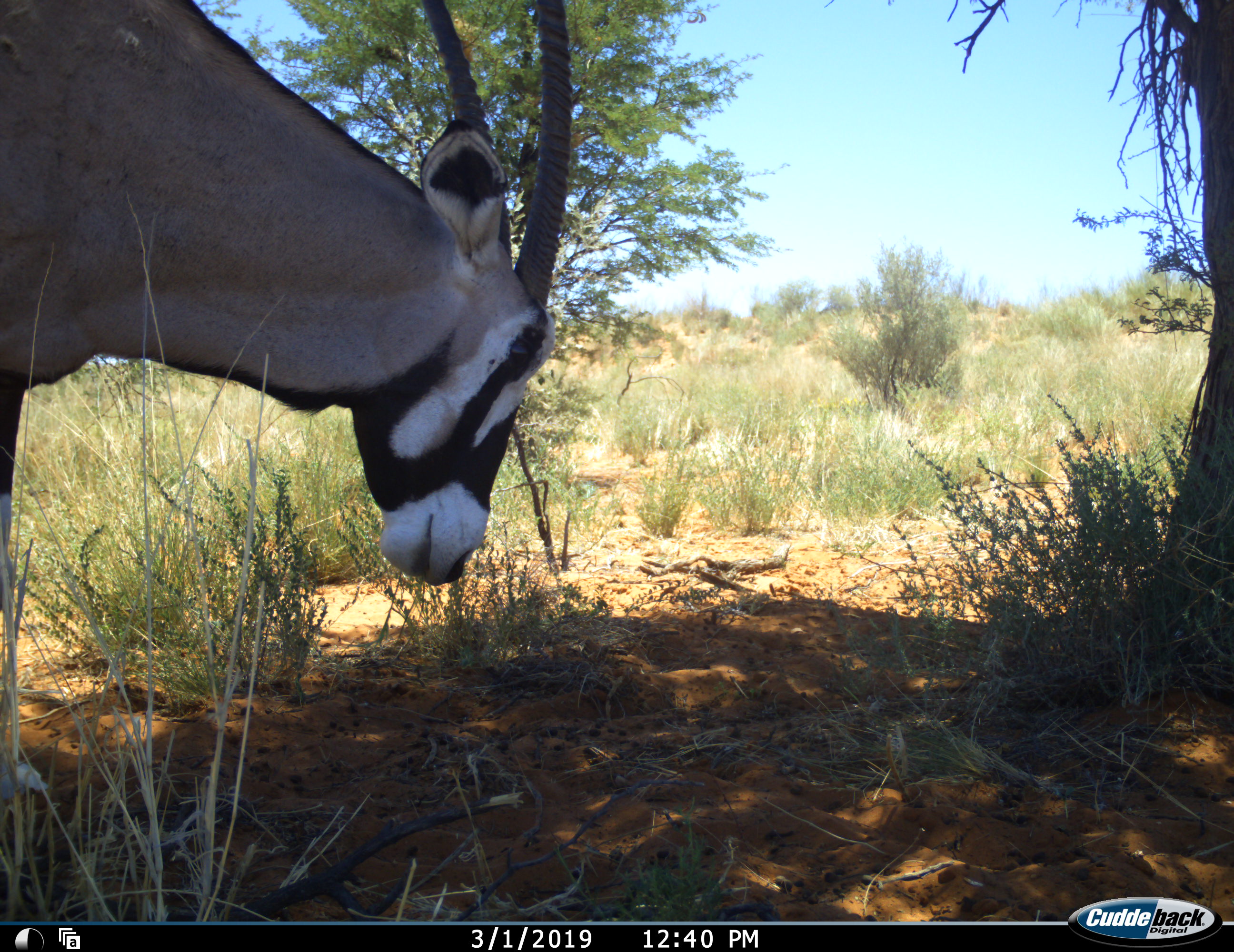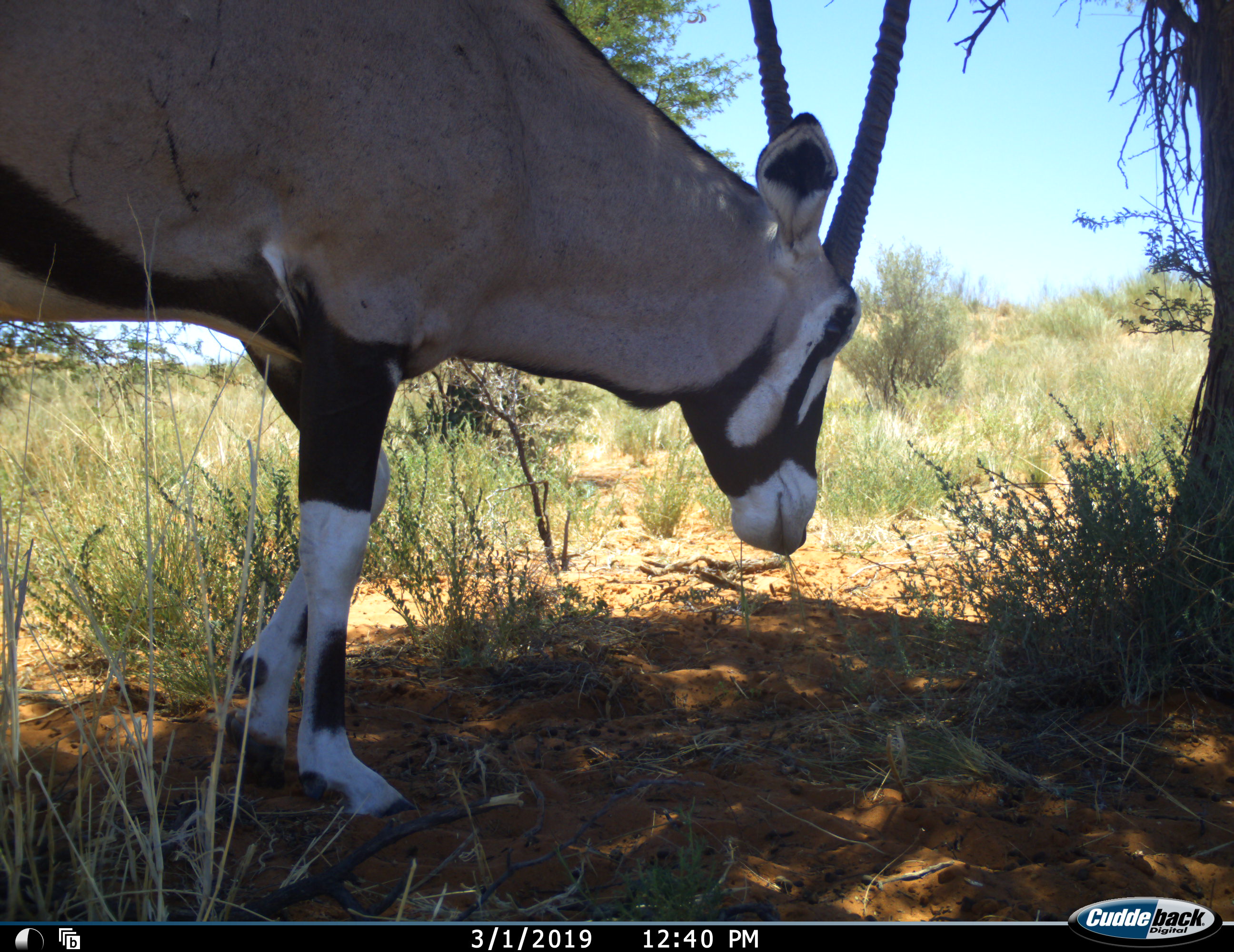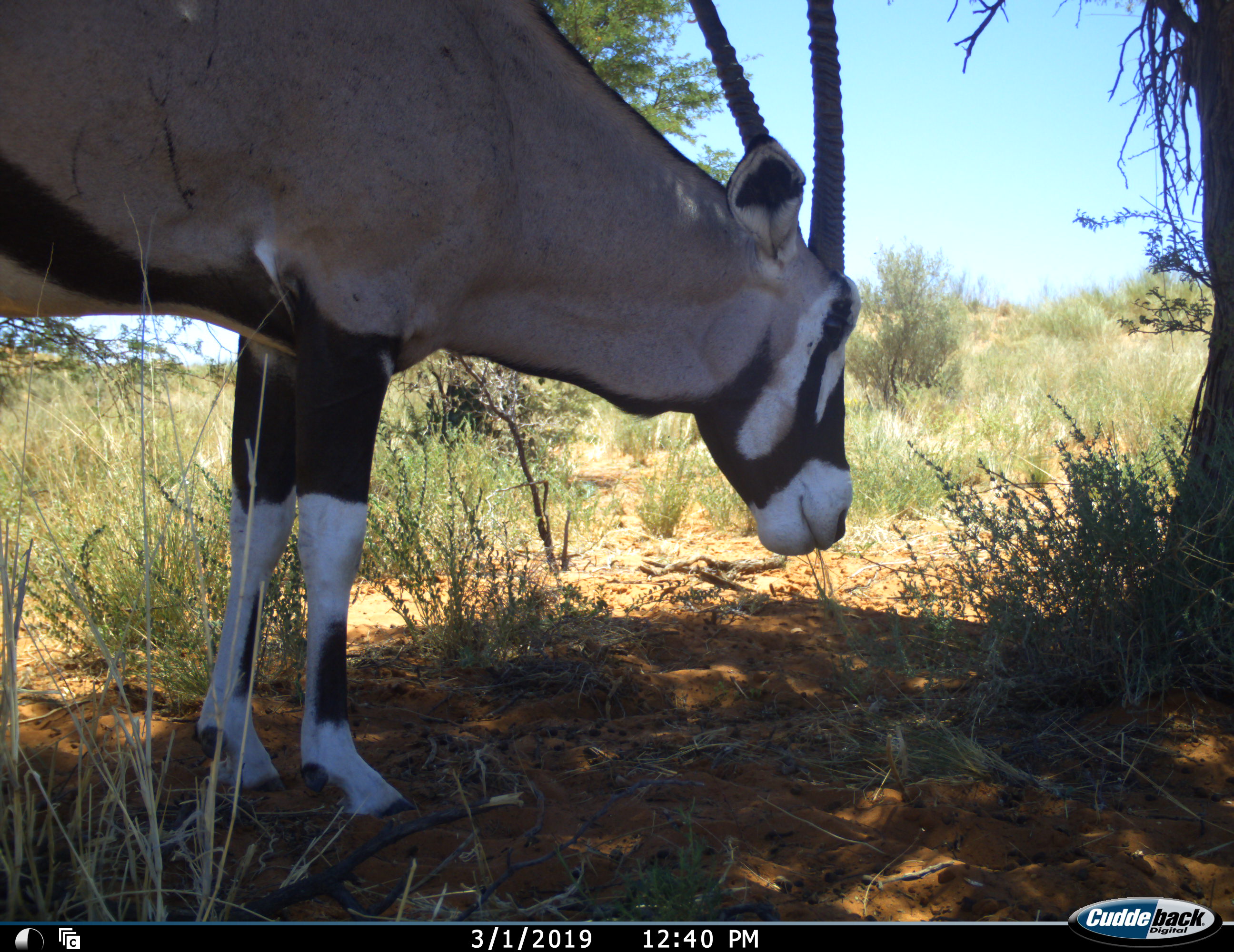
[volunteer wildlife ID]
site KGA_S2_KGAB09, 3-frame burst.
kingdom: Animalia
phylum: Chordata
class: Mammalia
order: Artiodactyla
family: Bovidae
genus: Oryx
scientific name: Oryx gazella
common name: gemsbok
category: oryx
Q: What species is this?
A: Oryx (gemsbok) (Oryx gazella).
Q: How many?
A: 1.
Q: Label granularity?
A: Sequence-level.